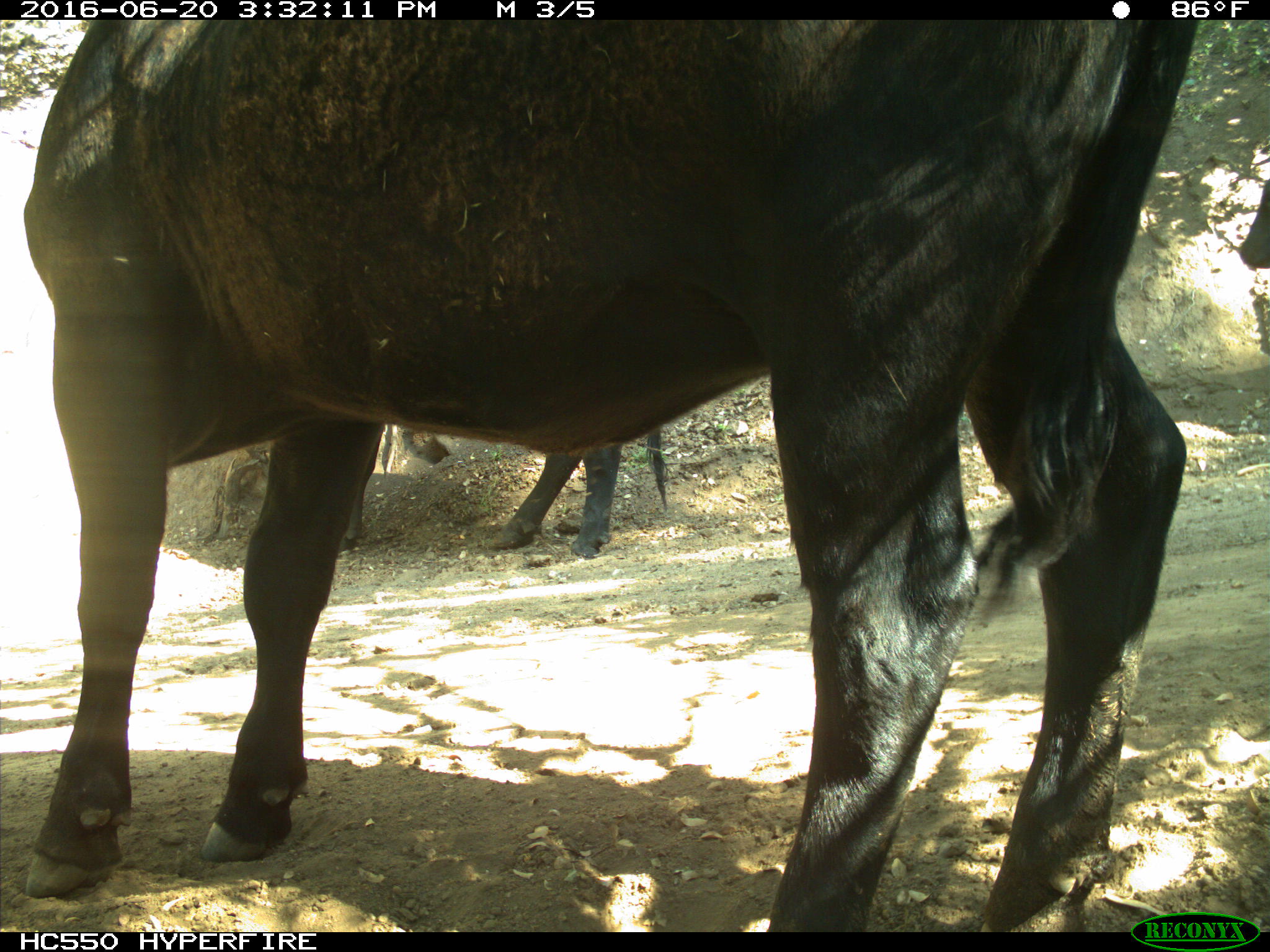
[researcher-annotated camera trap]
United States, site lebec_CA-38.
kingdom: Animalia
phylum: Chordata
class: Mammalia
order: Artiodactyla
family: Bovidae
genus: Bos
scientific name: Bos taurus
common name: domestic cow